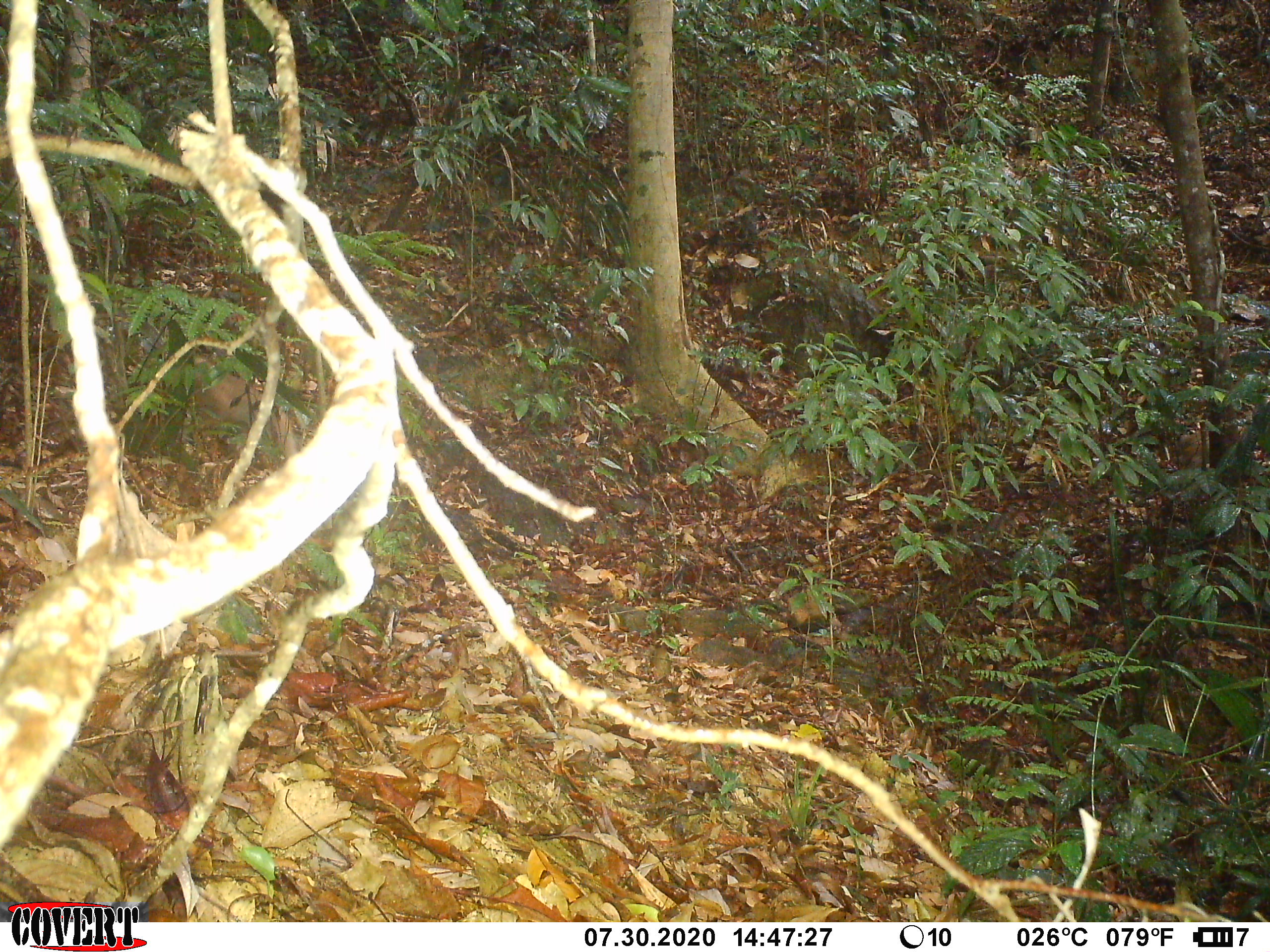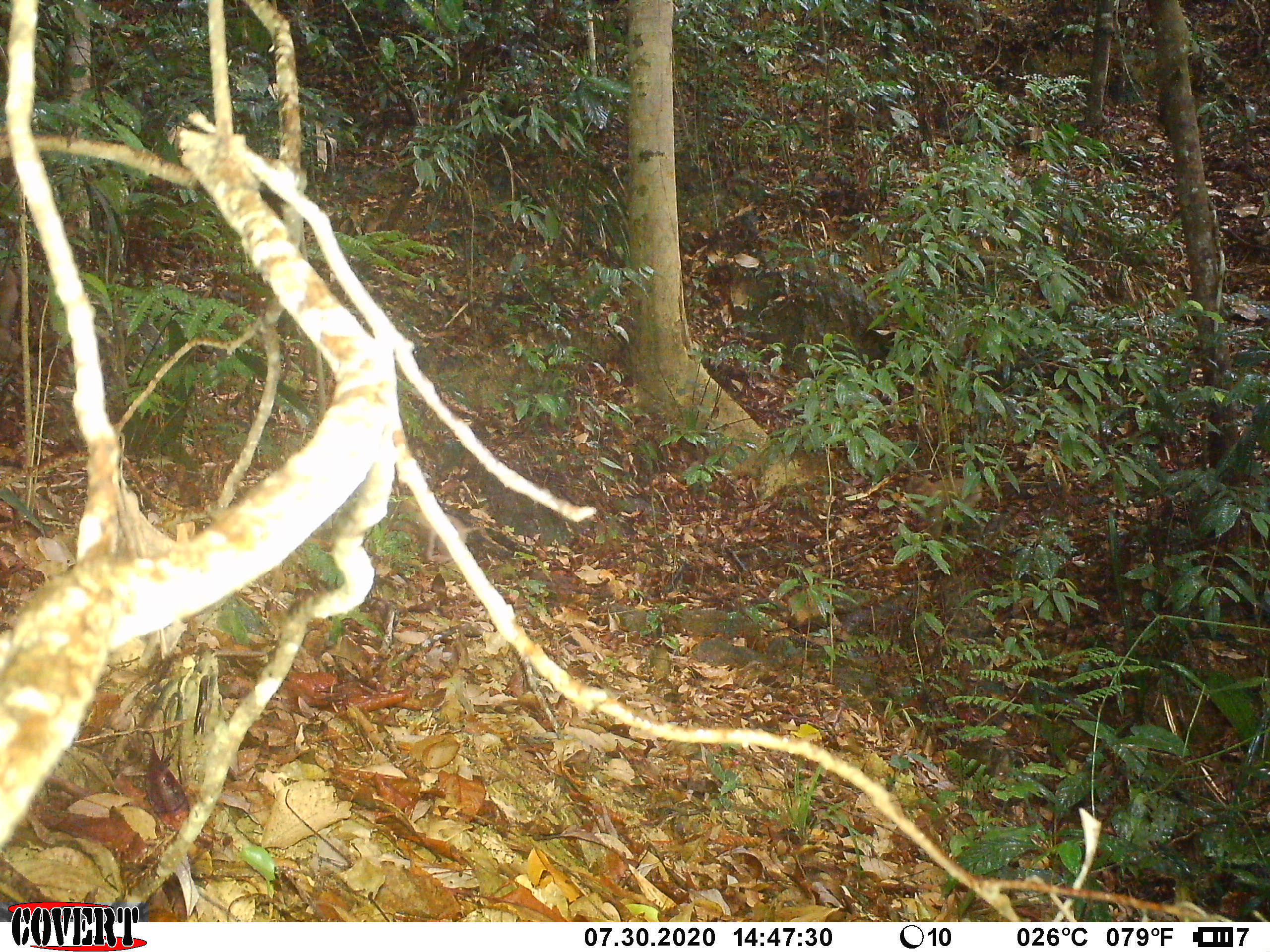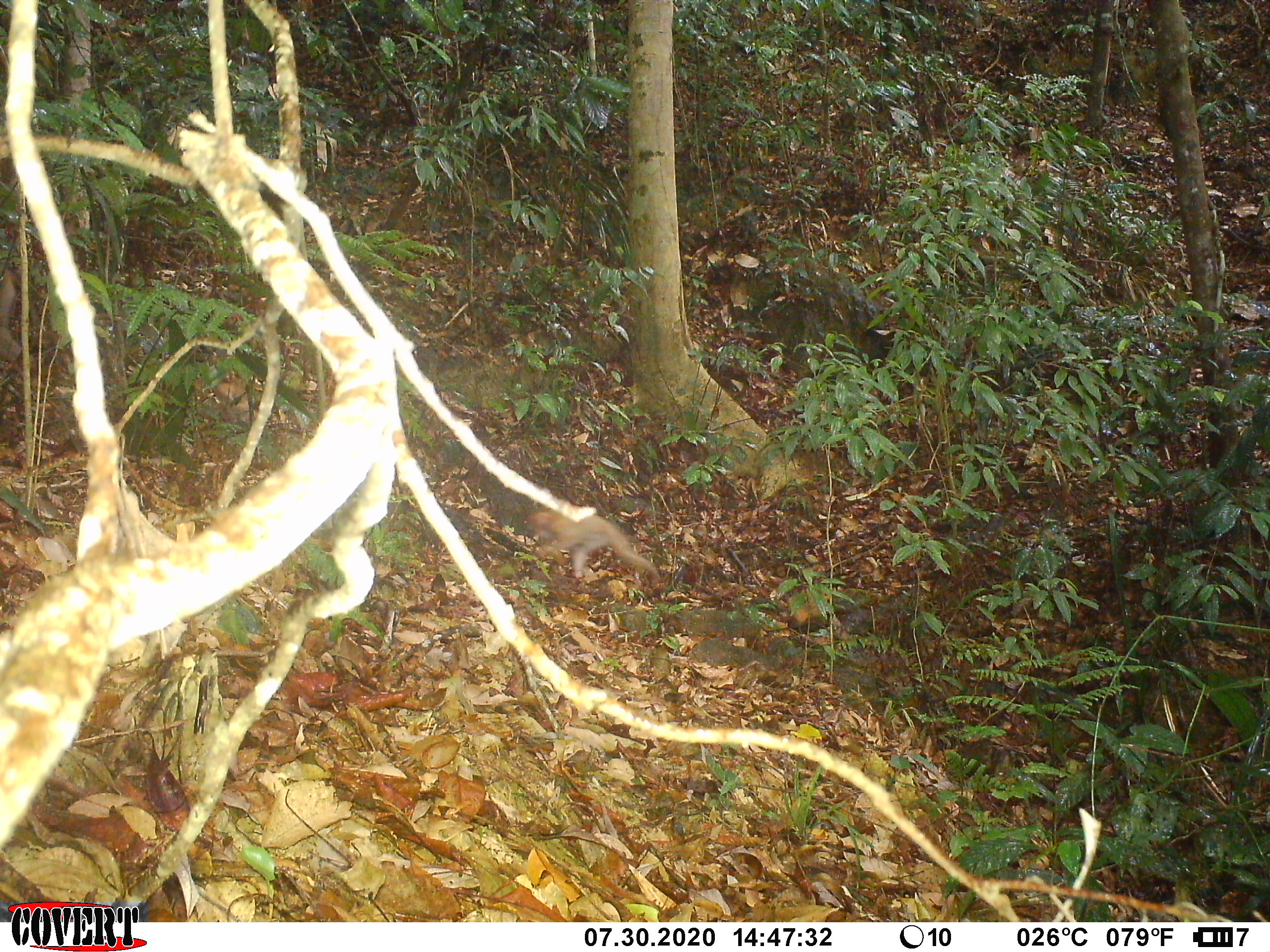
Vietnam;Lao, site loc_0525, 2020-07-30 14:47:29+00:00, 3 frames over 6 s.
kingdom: Animalia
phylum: Chordata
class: Mammalia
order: Primates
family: Cercopithecidae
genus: Macaca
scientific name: Macaca nemestrina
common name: pig-tailed macaque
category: pig tailed macaque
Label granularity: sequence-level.